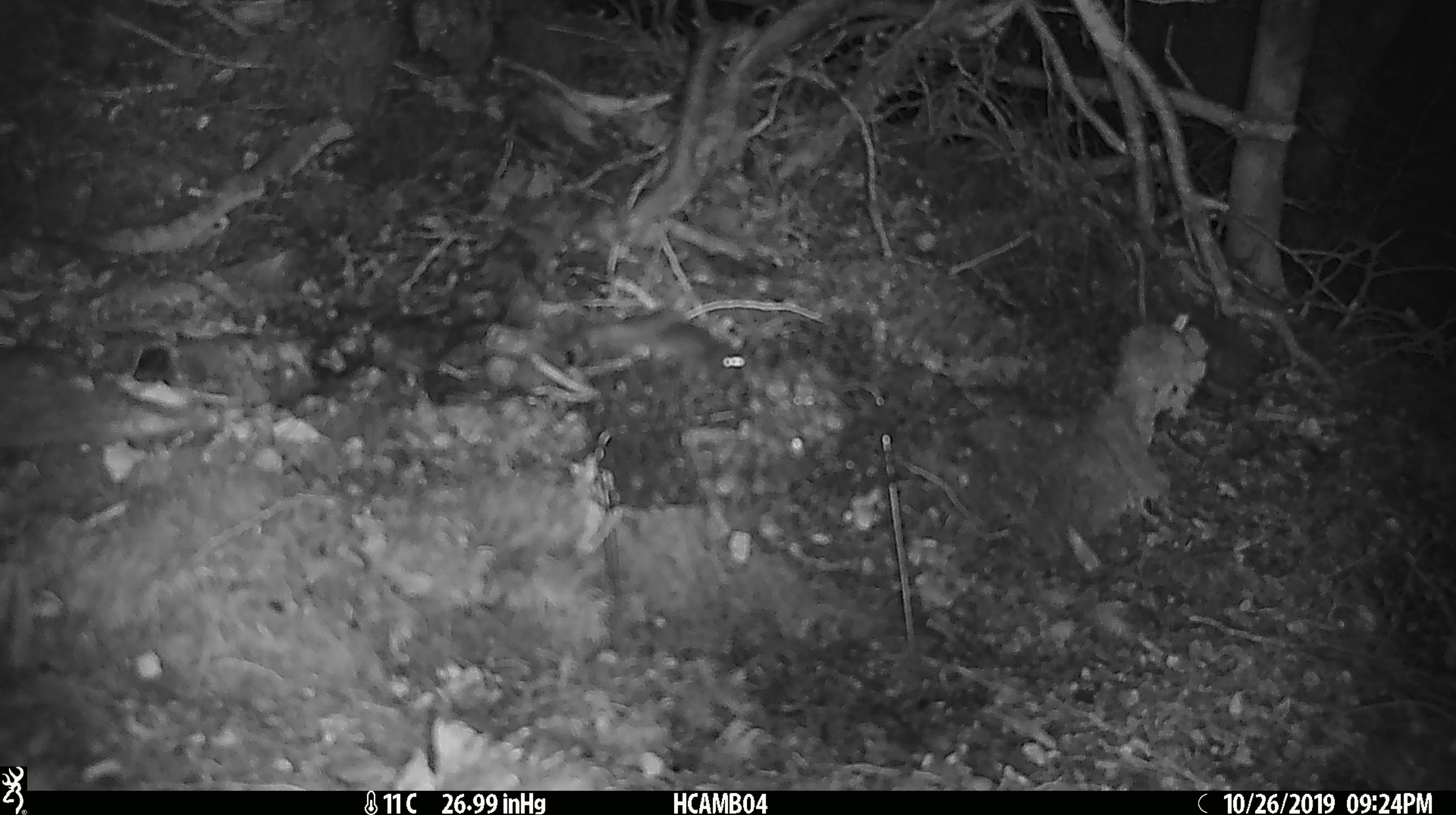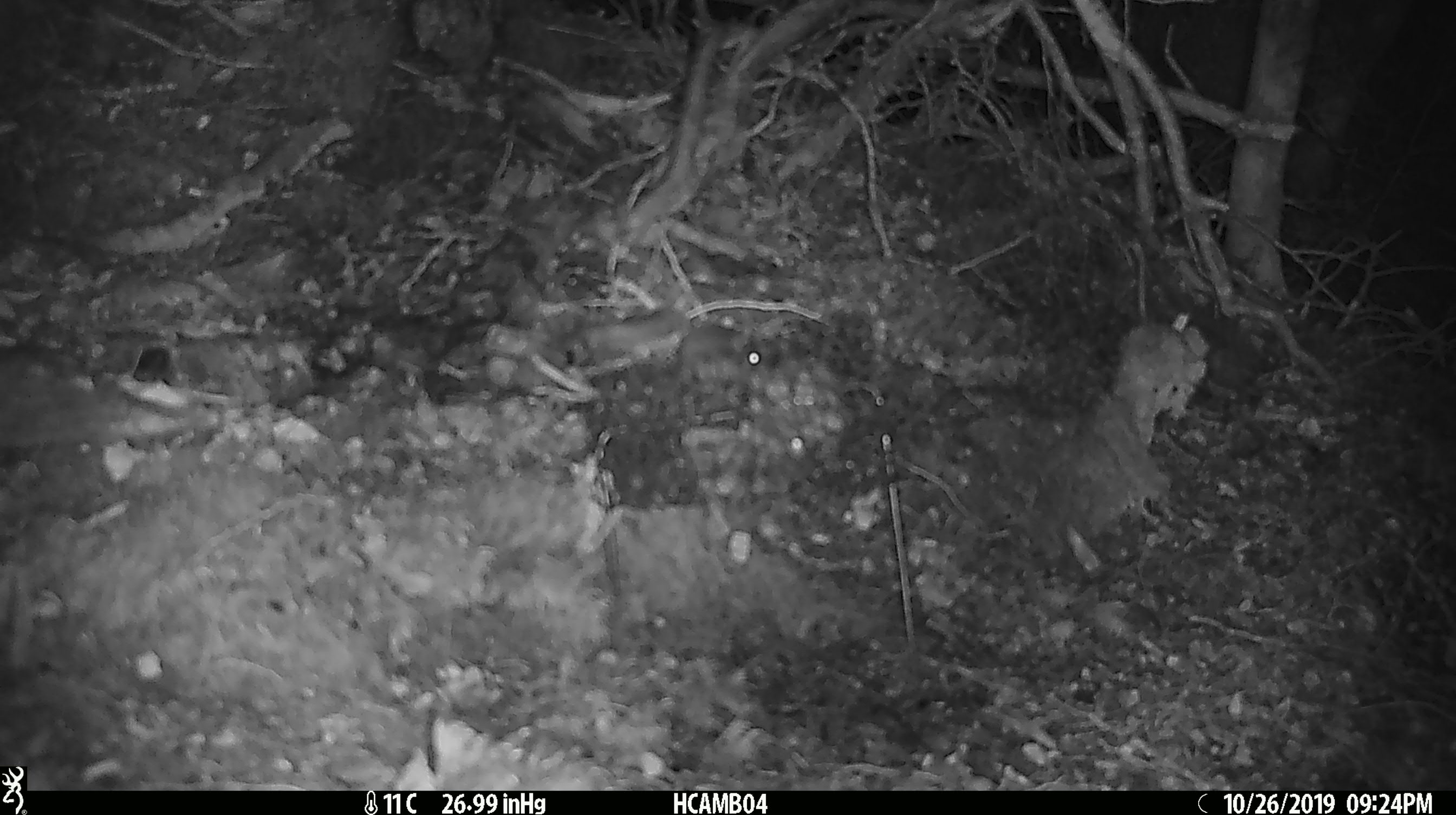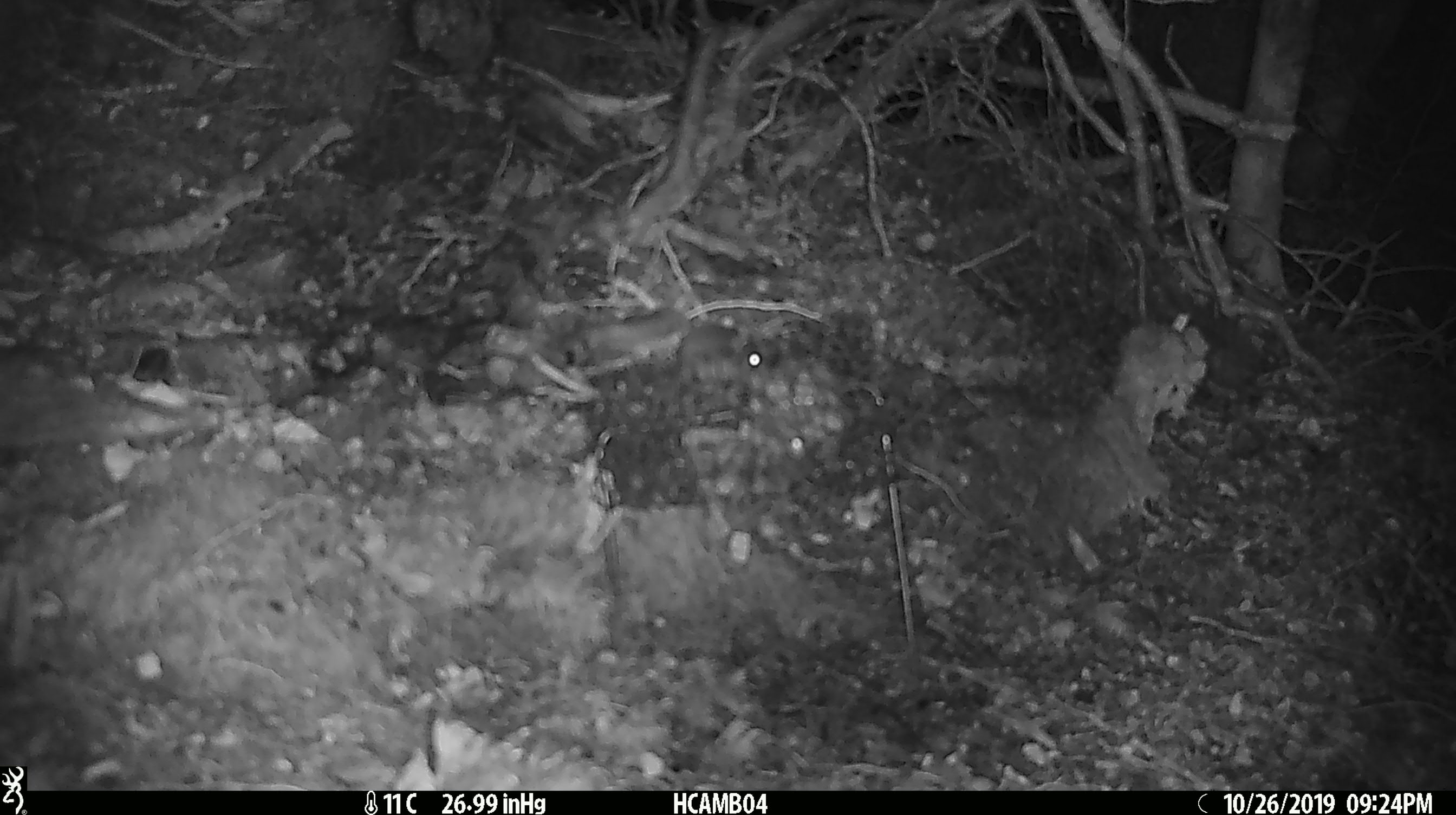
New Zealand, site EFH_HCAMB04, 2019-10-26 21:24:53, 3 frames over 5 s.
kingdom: Animalia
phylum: Chordata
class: Mammalia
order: Rodentia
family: Muridae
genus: Mus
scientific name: Mus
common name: mouse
Mouse (Mus).